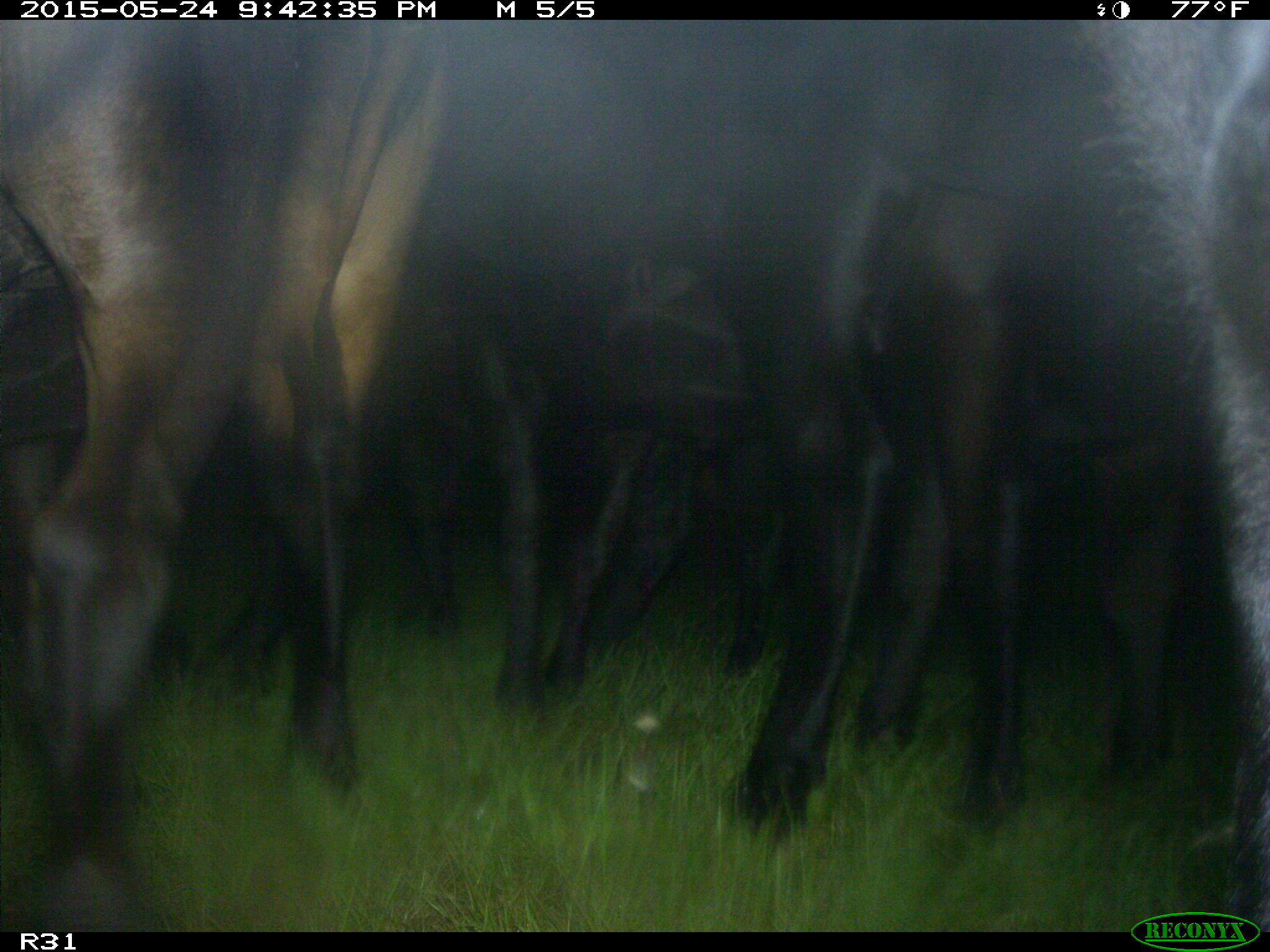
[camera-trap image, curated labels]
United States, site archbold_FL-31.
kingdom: Animalia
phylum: Chordata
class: Mammalia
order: Artiodactyla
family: Bovidae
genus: Bos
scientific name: Bos taurus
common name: domestic cow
Bos taurus (domestic cow).